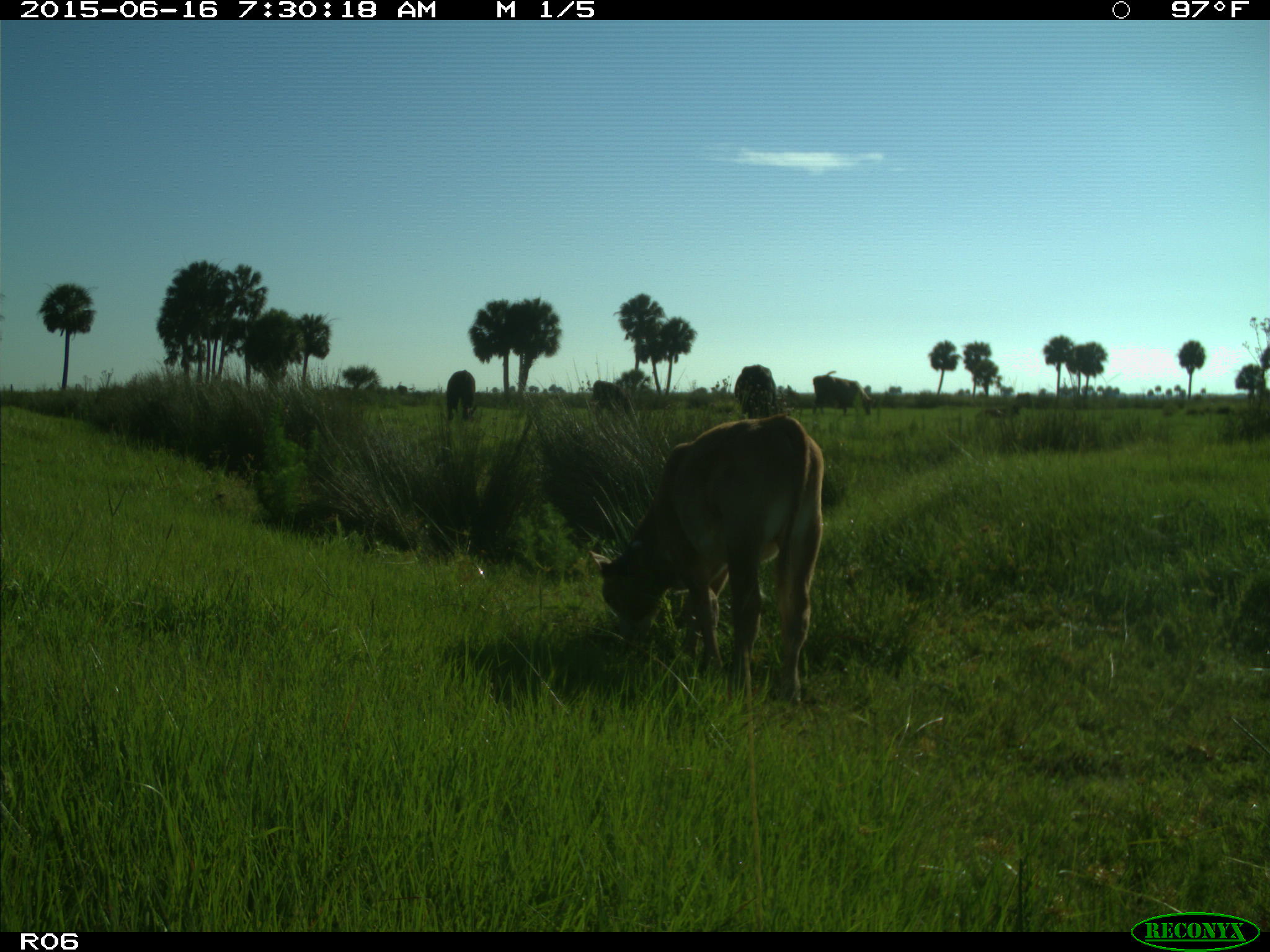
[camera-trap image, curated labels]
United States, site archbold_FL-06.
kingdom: Animalia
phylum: Chordata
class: Mammalia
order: Artiodactyla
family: Bovidae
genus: Bos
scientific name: Bos taurus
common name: domestic cow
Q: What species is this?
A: Bos taurus (domestic cow).